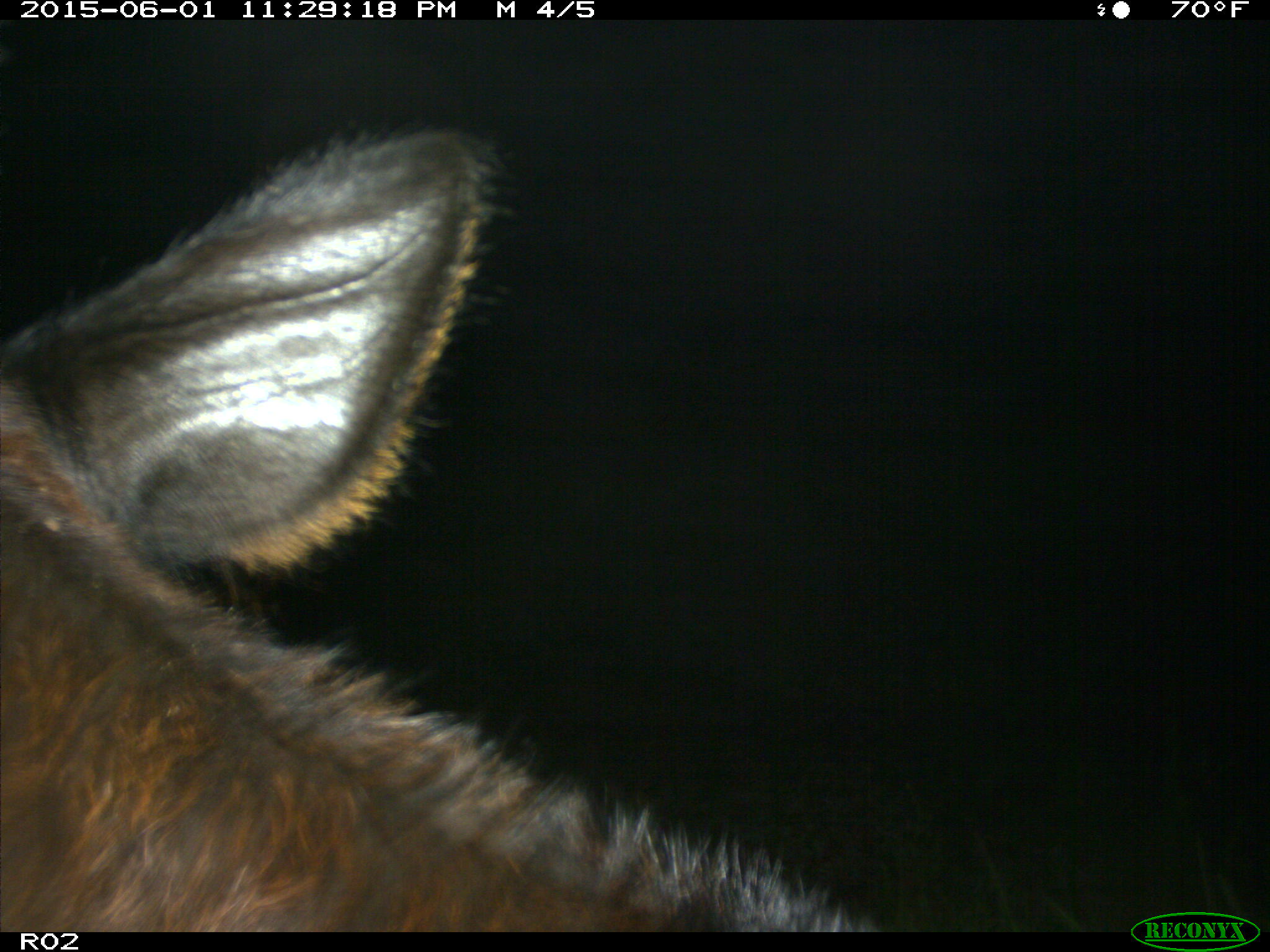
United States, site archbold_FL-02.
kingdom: Animalia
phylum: Chordata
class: Mammalia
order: Artiodactyla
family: Bovidae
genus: Bos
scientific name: Bos taurus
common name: domestic cow